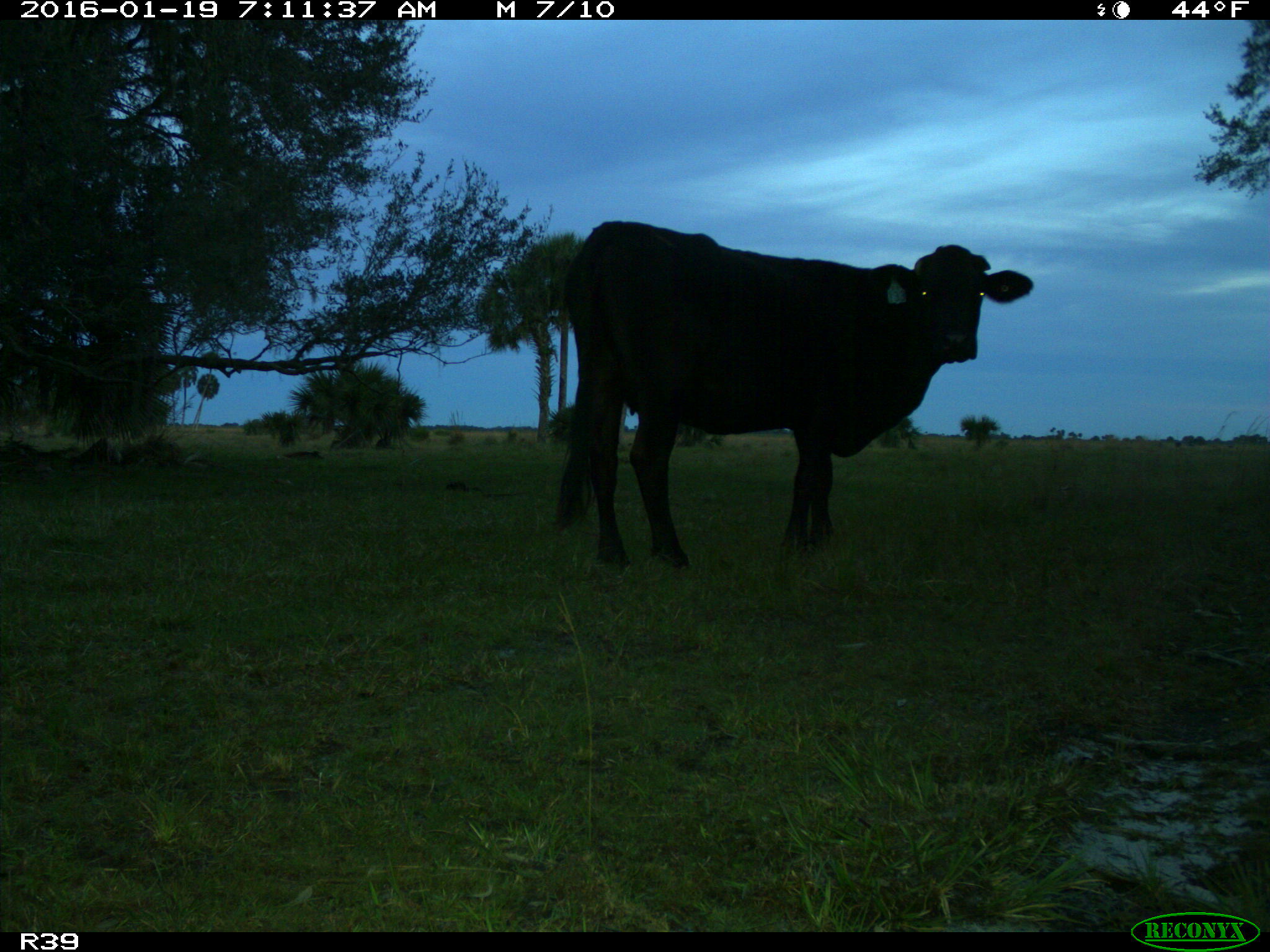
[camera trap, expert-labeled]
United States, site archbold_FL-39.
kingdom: Animalia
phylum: Chordata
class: Mammalia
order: Artiodactyla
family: Bovidae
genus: Bos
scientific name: Bos taurus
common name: domestic cow